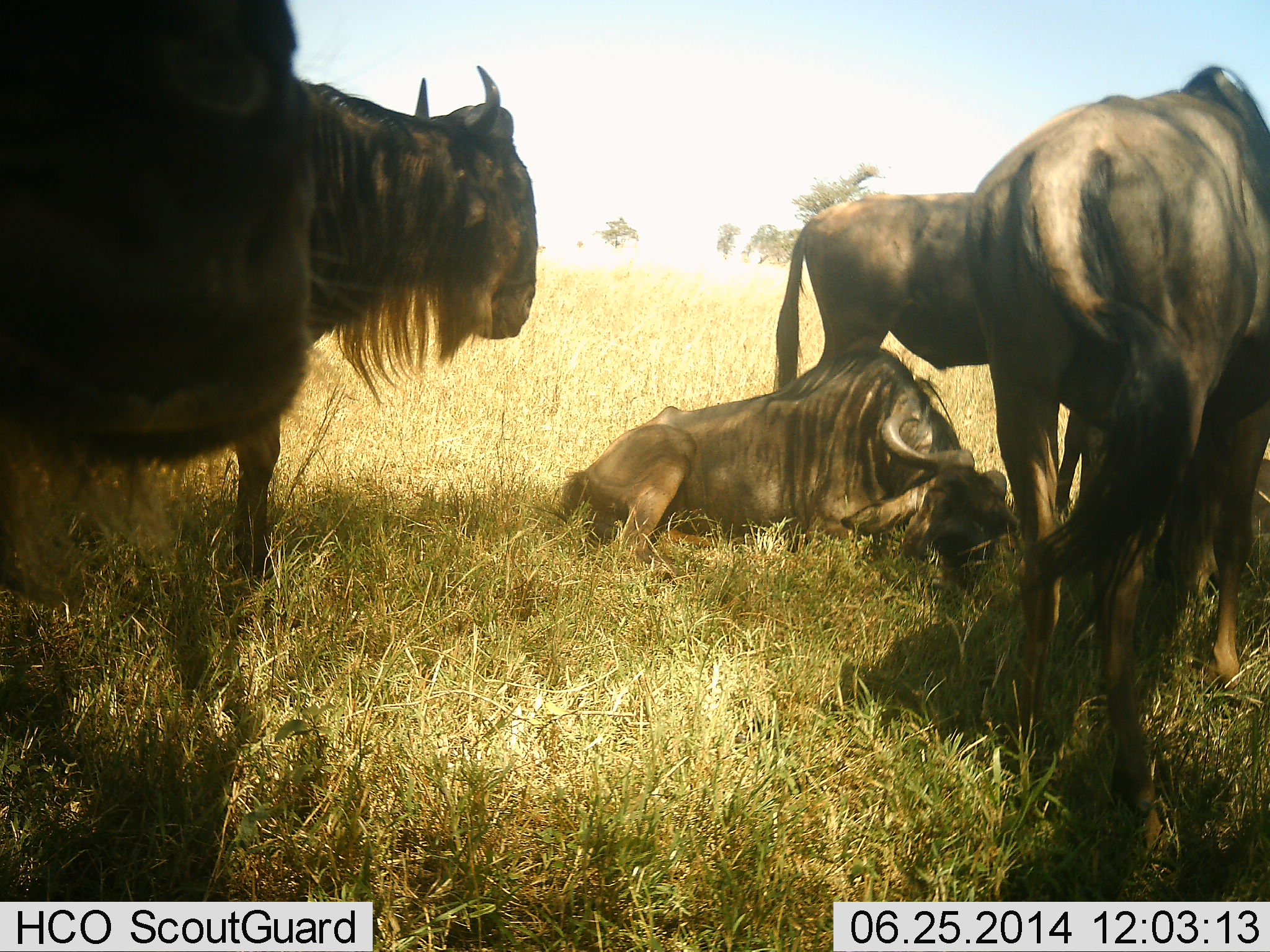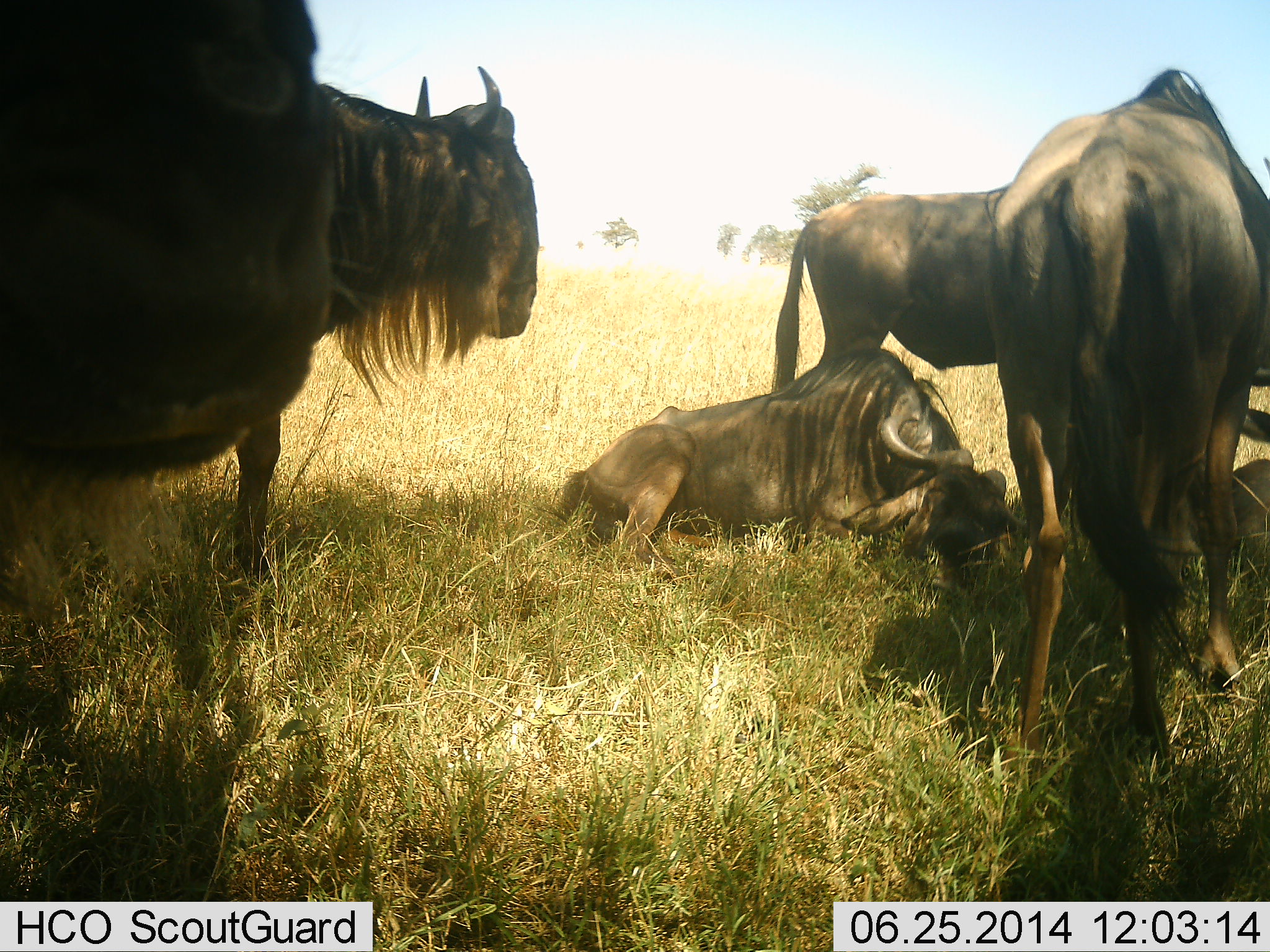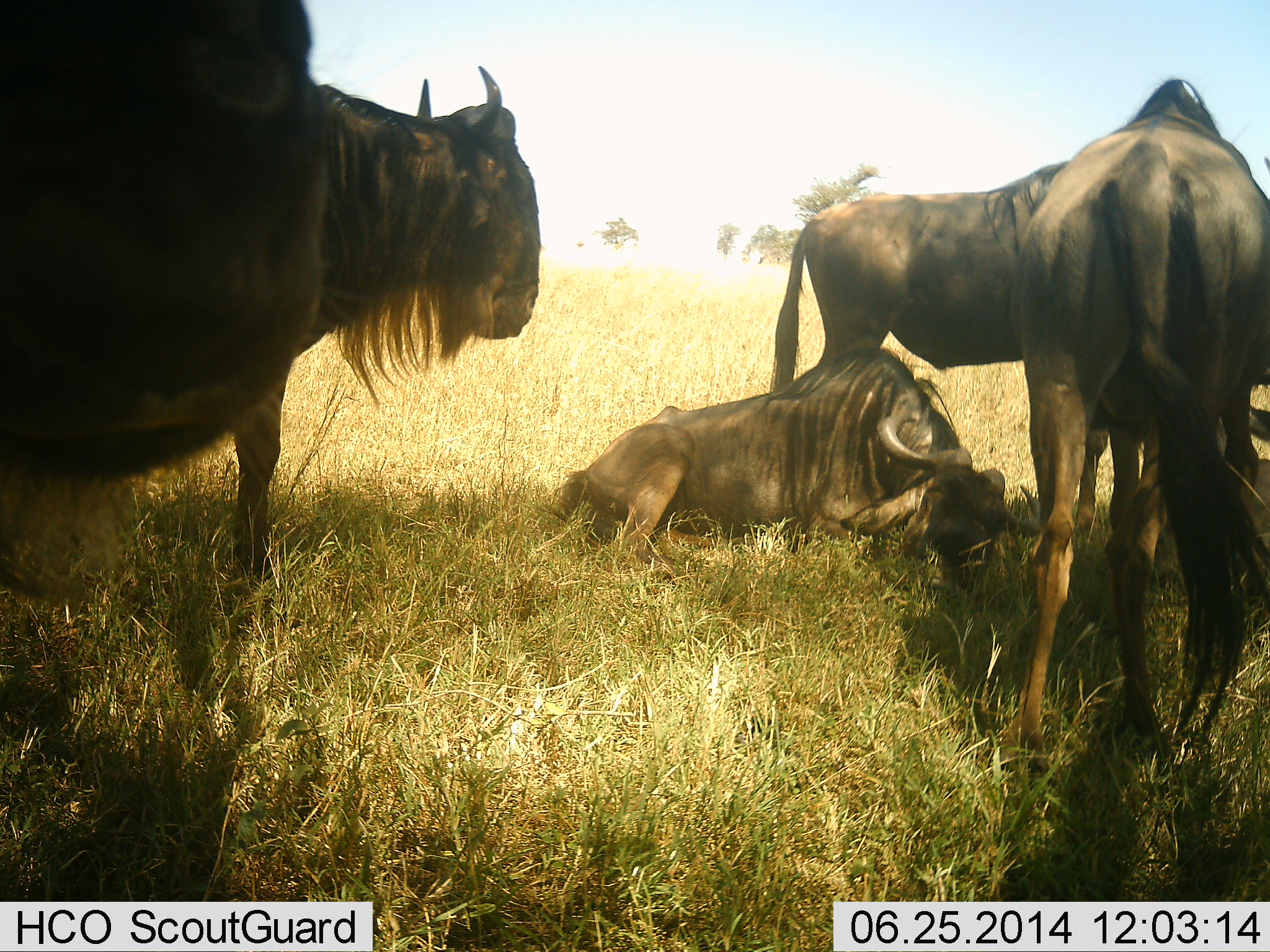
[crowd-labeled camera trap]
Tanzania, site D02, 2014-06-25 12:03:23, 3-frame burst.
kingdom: Animalia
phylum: Chordata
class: Mammalia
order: Artiodactyla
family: Bovidae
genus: Connochaetes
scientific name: Connochaetes taurinus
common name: blue wildebeest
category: wildebeest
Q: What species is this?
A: Wildebeest (blue wildebeest) (Connochaetes taurinus).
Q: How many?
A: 6.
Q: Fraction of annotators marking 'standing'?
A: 90%.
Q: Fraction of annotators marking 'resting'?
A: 100%.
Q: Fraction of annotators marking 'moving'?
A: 10%.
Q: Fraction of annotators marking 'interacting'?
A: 10%.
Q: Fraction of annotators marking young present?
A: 0%.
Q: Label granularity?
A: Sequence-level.